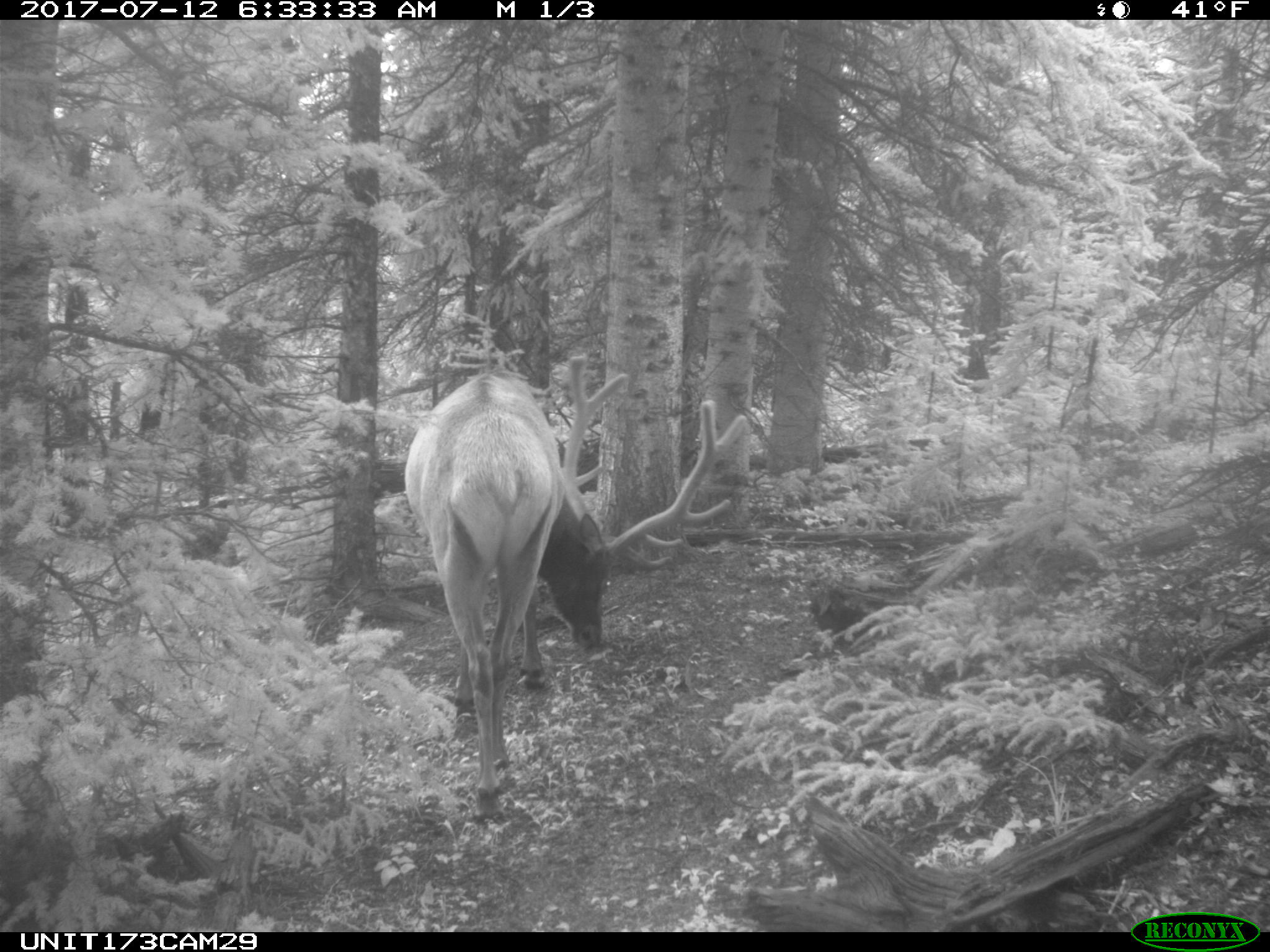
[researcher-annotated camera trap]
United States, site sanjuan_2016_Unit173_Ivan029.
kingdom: Animalia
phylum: Chordata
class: Mammalia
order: Artiodactyla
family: Cervidae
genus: Cervus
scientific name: Cervus elaphus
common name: red deer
Cervus elaphus (red deer).